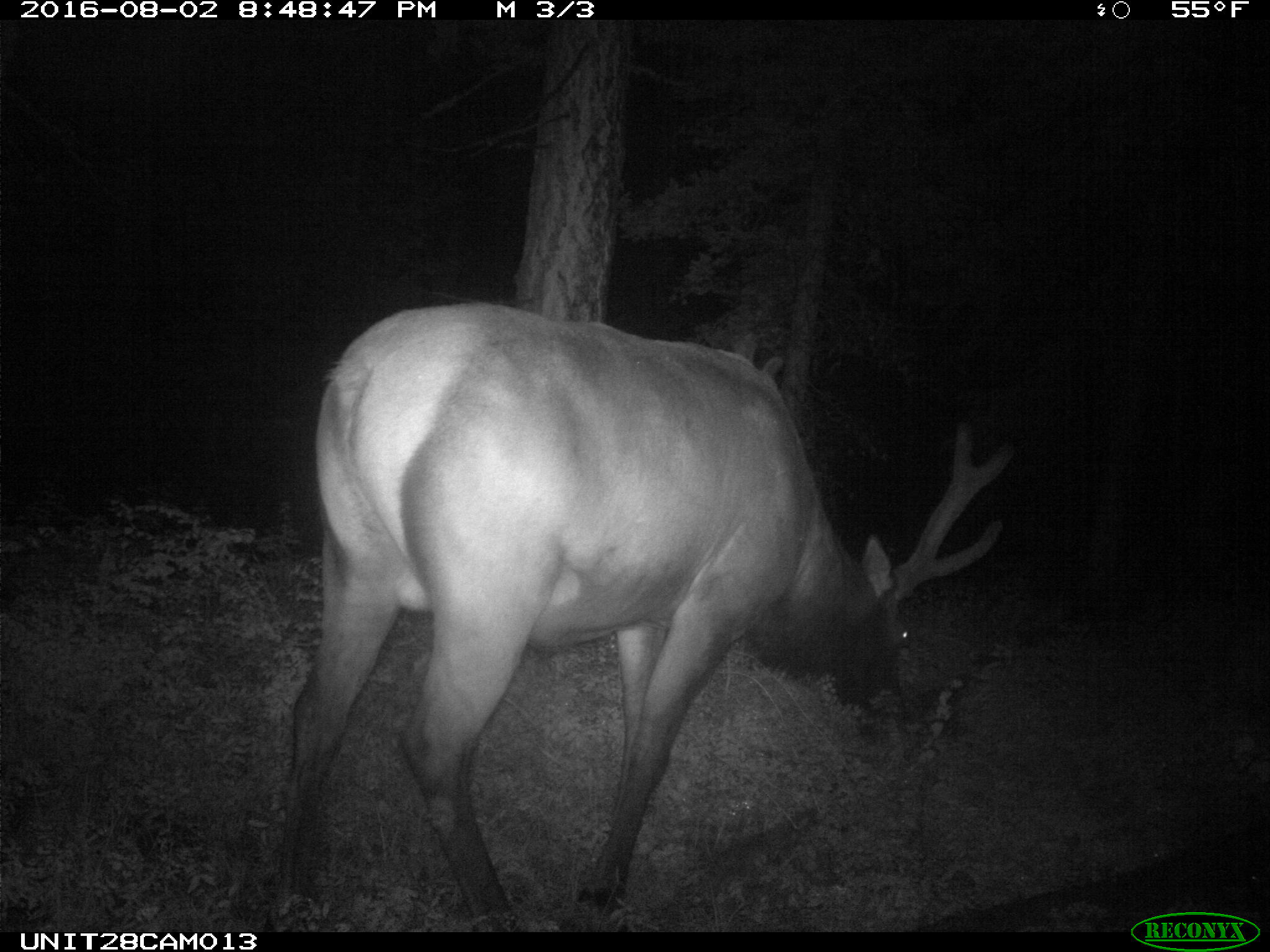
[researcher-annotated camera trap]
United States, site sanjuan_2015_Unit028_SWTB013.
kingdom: Animalia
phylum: Chordata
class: Mammalia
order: Artiodactyla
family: Cervidae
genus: Cervus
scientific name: Cervus elaphus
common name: red deer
Cervus elaphus (red deer).